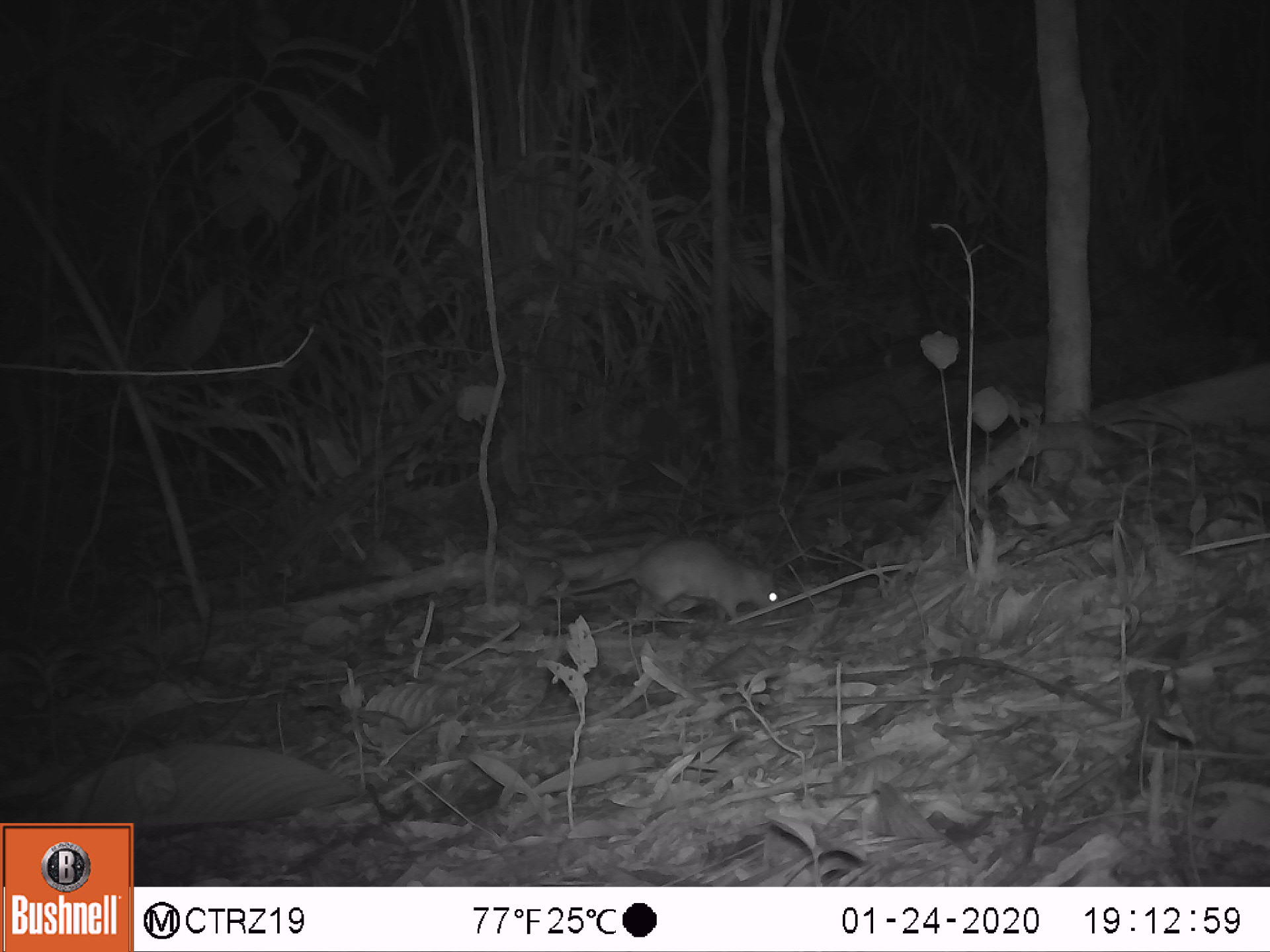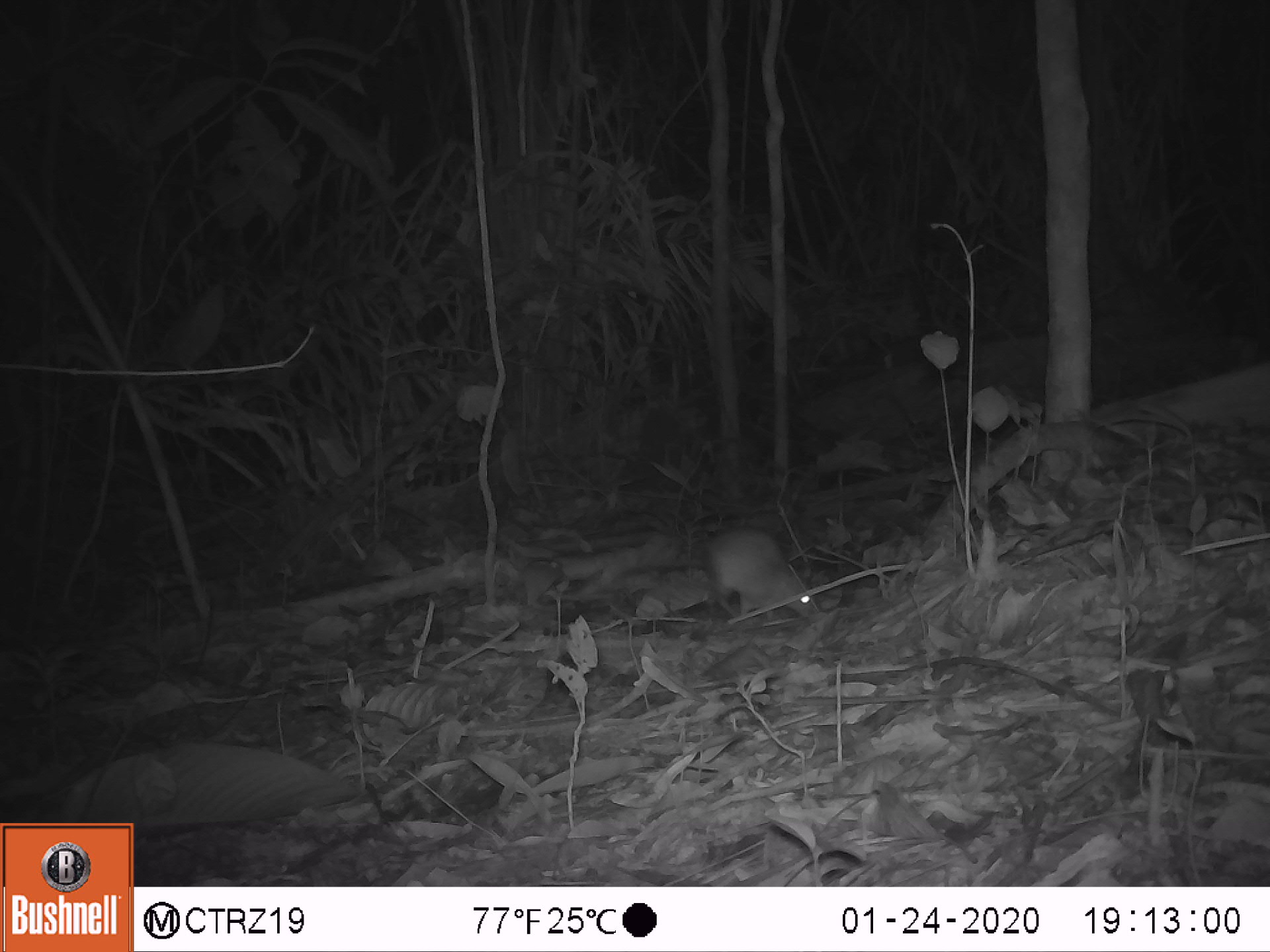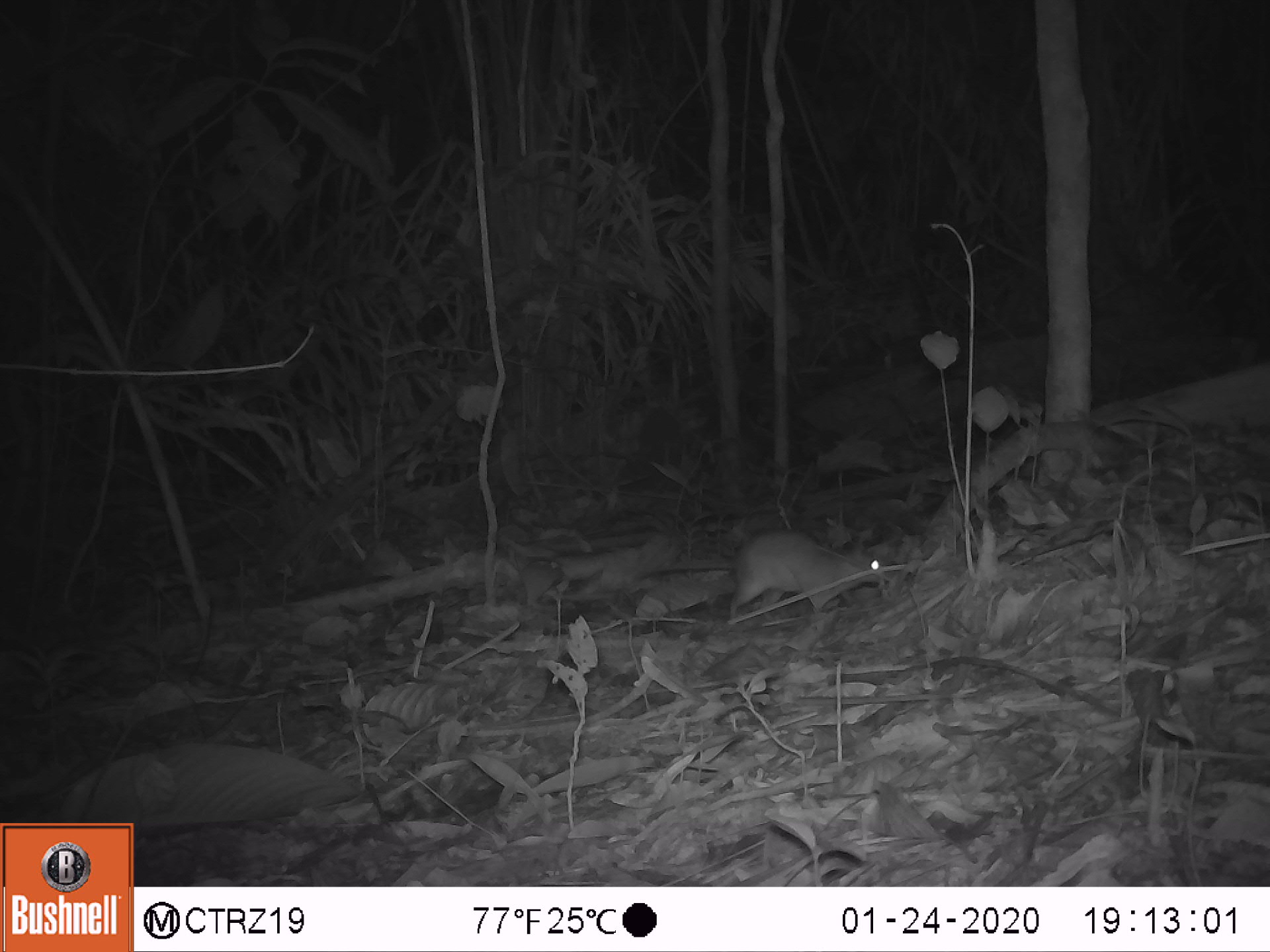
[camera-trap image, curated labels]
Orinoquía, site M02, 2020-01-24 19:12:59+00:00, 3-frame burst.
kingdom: Animalia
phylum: Chordata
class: Mammalia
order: Rodentia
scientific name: Rodentia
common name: rodent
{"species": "rodent (Rodentia)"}